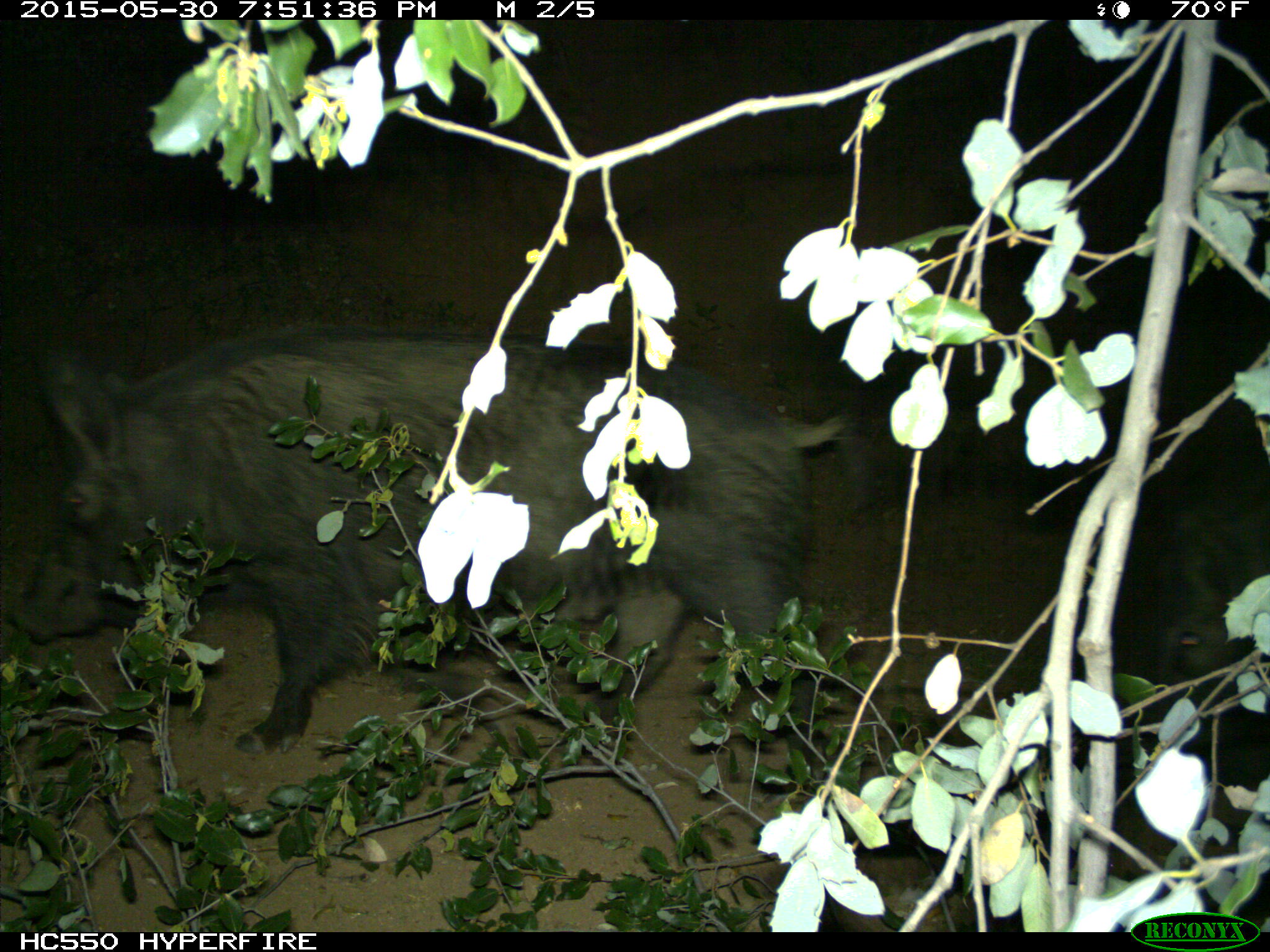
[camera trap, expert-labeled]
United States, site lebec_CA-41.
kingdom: Animalia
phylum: Chordata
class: Mammalia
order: Artiodactyla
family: Suidae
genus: Sus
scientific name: Sus scrofa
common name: wild boar